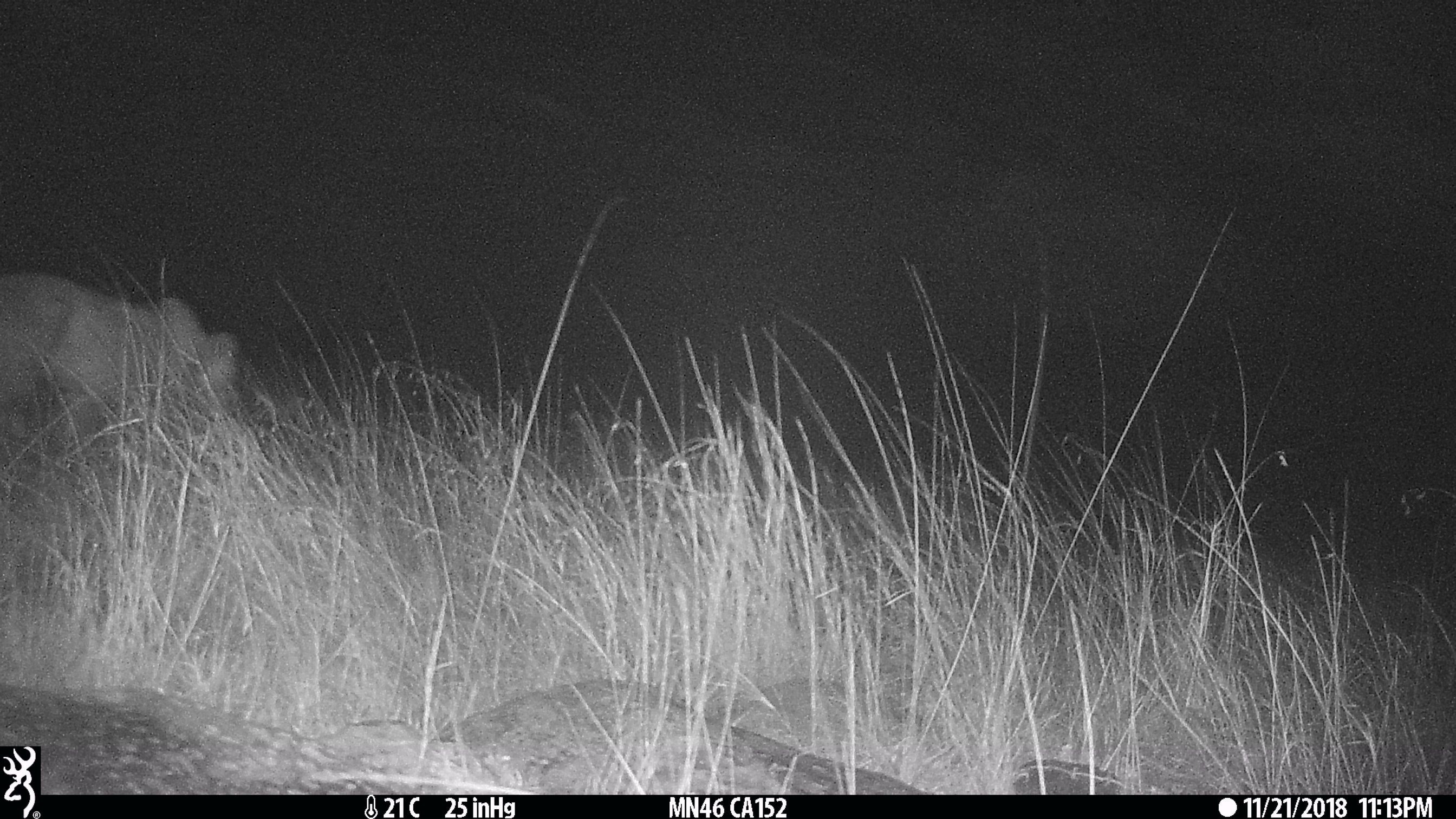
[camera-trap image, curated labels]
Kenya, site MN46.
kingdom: Animalia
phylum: Chordata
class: Mammalia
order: Carnivora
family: Felidae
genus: Panthera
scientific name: Panthera leo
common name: female lion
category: lion female